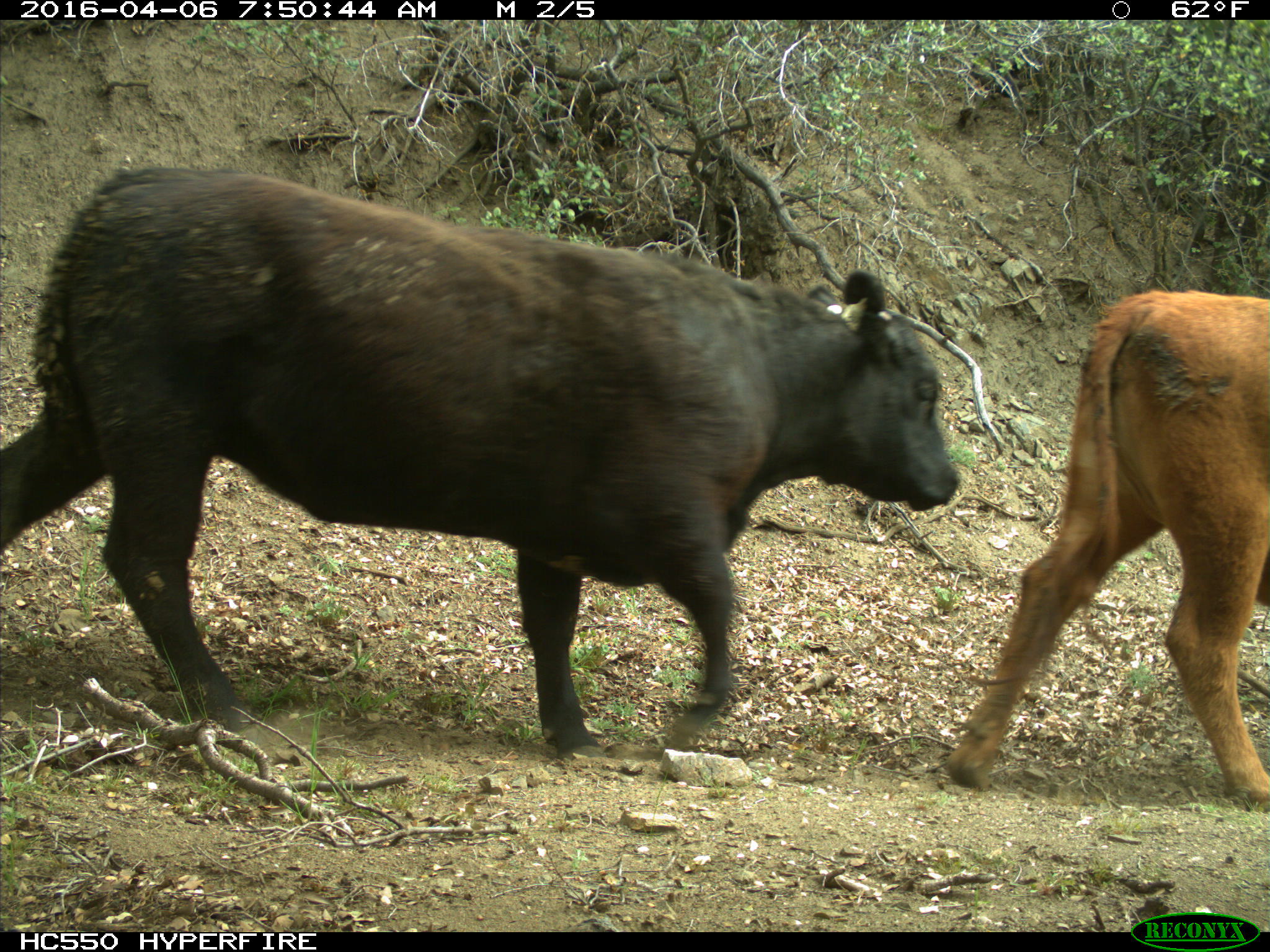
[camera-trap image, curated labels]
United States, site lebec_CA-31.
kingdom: Animalia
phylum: Chordata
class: Mammalia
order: Artiodactyla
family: Bovidae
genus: Bos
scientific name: Bos taurus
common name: domestic cow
Bos taurus (domestic cow).